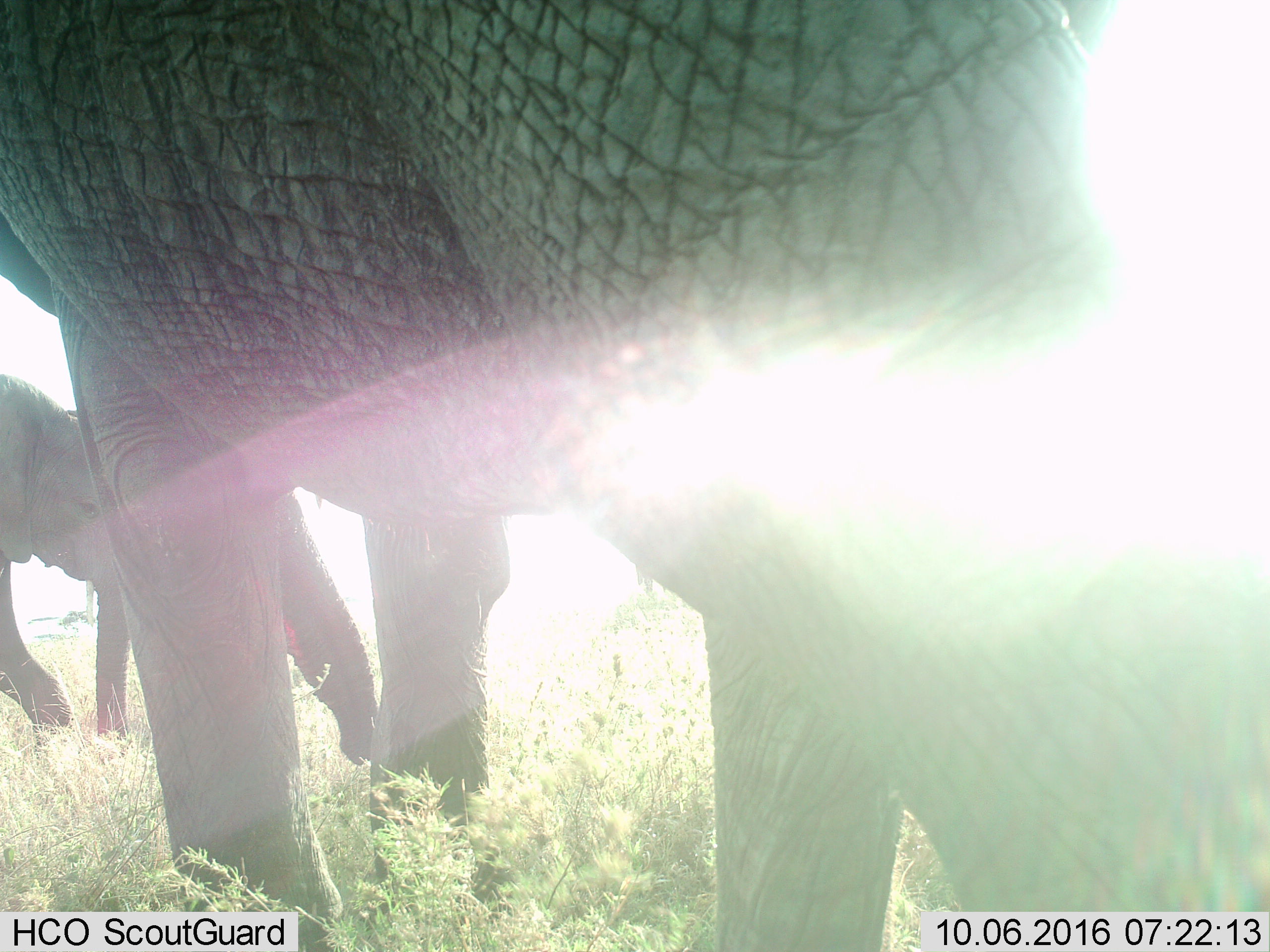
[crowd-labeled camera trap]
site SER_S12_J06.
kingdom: Animalia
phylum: Chordata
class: Mammalia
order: Proboscidea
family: Elephantidae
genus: Loxodonta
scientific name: Loxodonta africana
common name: african bush elephant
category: elephant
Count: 2.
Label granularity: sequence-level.